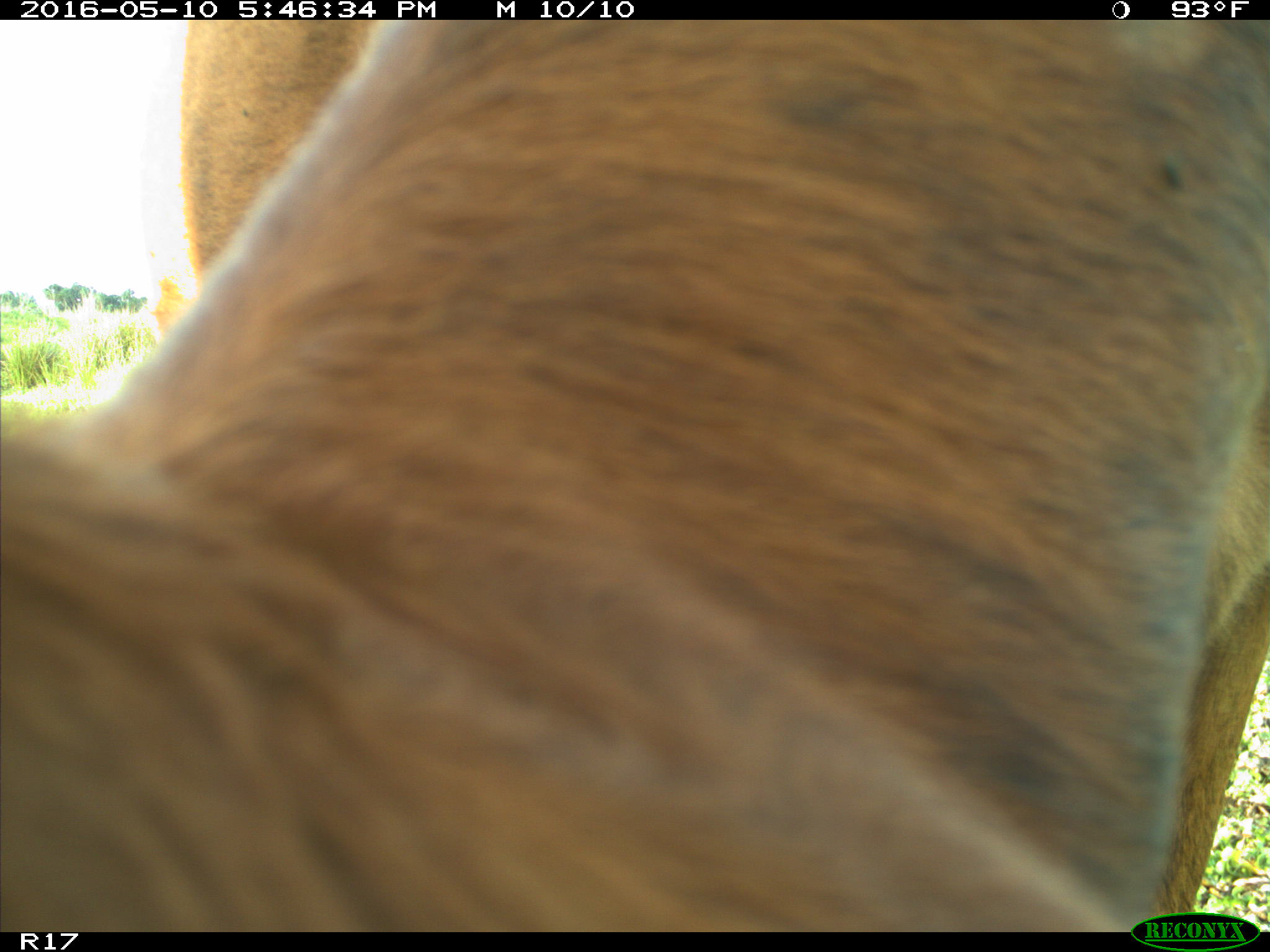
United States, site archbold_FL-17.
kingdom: Animalia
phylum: Chordata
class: Mammalia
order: Artiodactyla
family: Bovidae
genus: Bos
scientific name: Bos taurus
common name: domestic cow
Bos taurus (domestic cow).